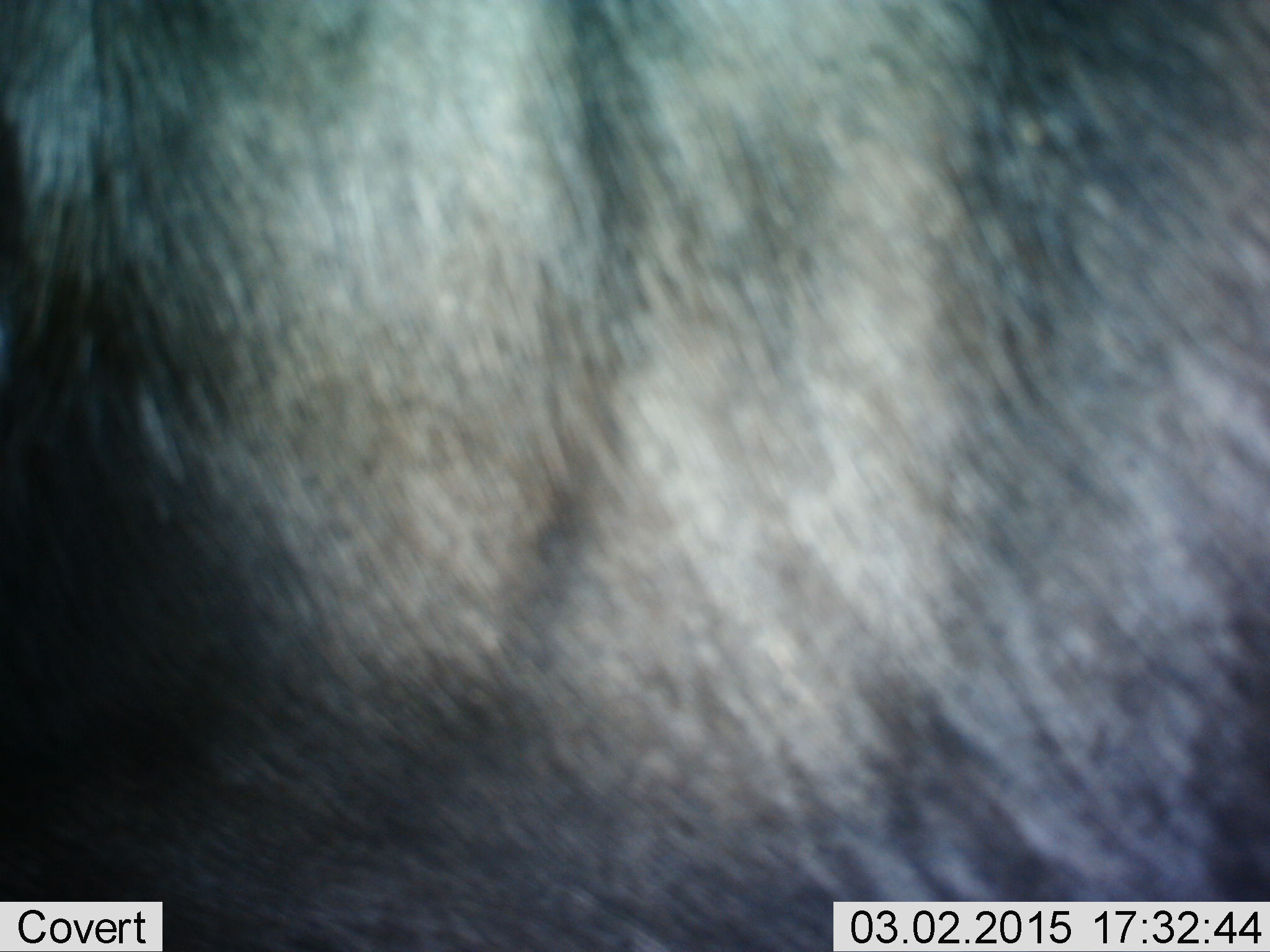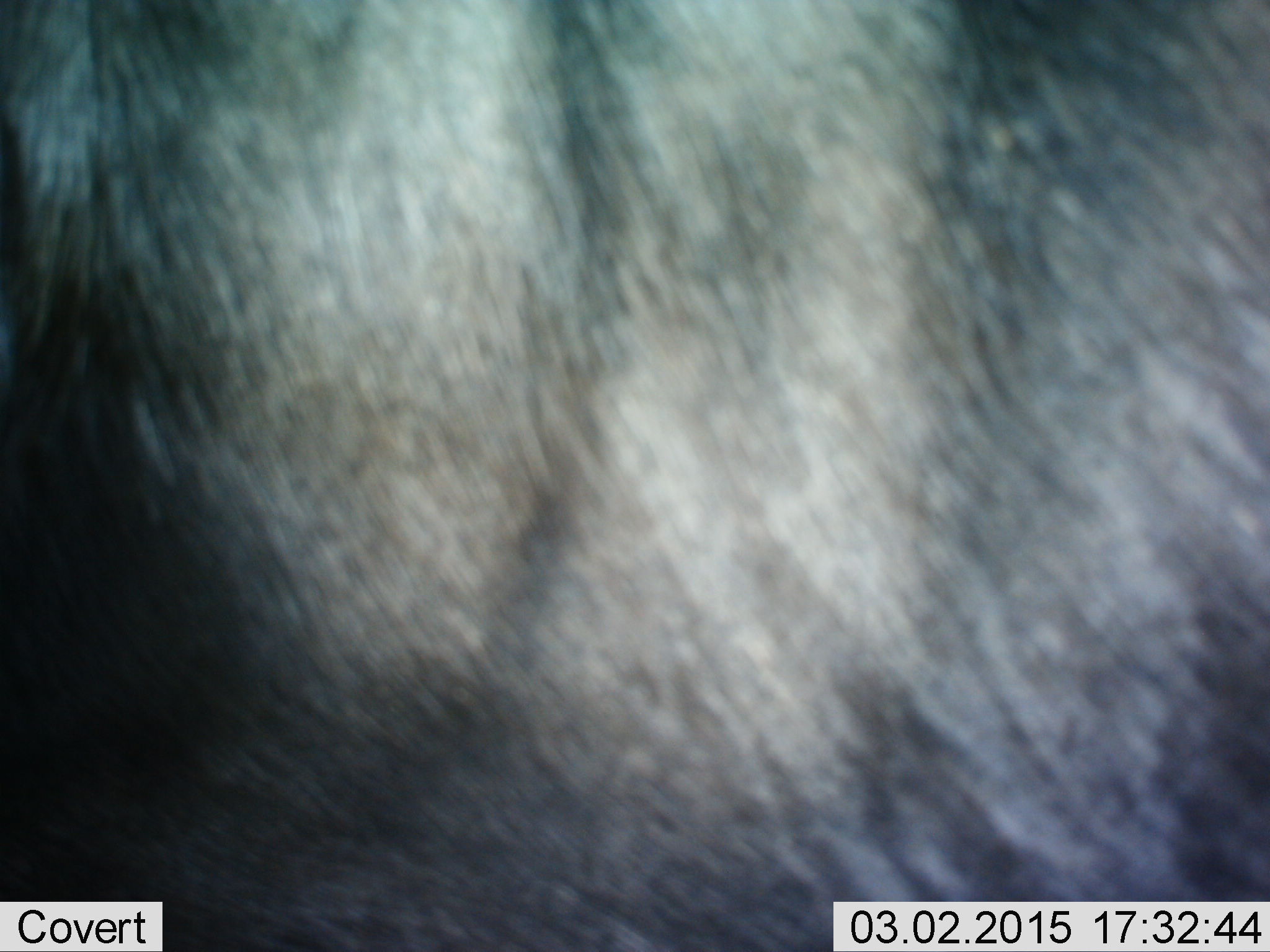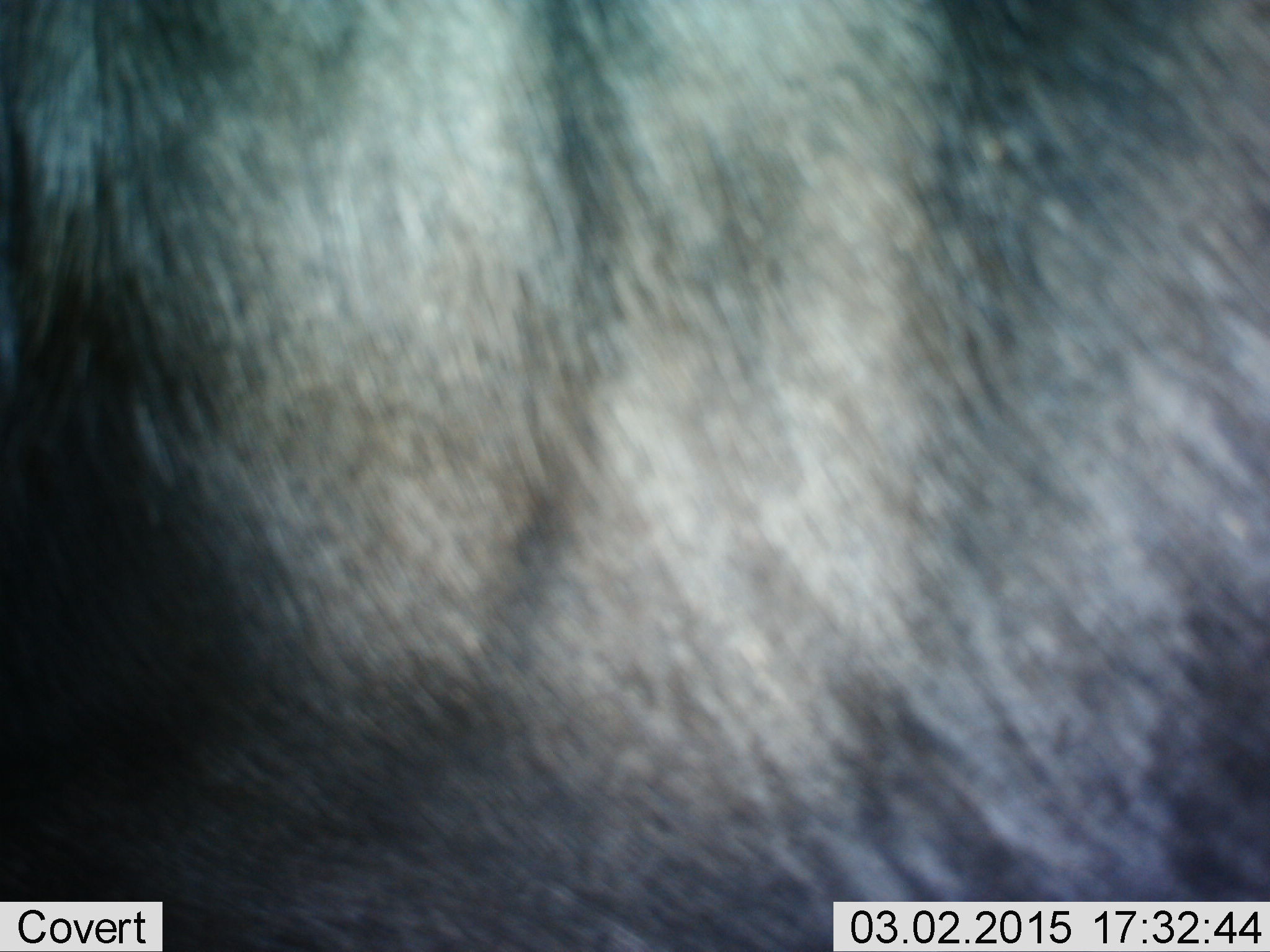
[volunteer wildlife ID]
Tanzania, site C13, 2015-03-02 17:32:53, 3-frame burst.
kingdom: Animalia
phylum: Chordata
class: Mammalia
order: Artiodactyla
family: Bovidae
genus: Connochaetes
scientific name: Connochaetes taurinus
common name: blue wildebeest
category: wildebeest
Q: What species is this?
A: Wildebeest (blue wildebeest) (Connochaetes taurinus).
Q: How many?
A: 1.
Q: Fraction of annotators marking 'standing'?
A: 90%.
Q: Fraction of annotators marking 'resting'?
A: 0%.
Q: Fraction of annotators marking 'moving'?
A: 10%.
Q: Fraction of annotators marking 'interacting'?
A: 0%.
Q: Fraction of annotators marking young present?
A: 0%.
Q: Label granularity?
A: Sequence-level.